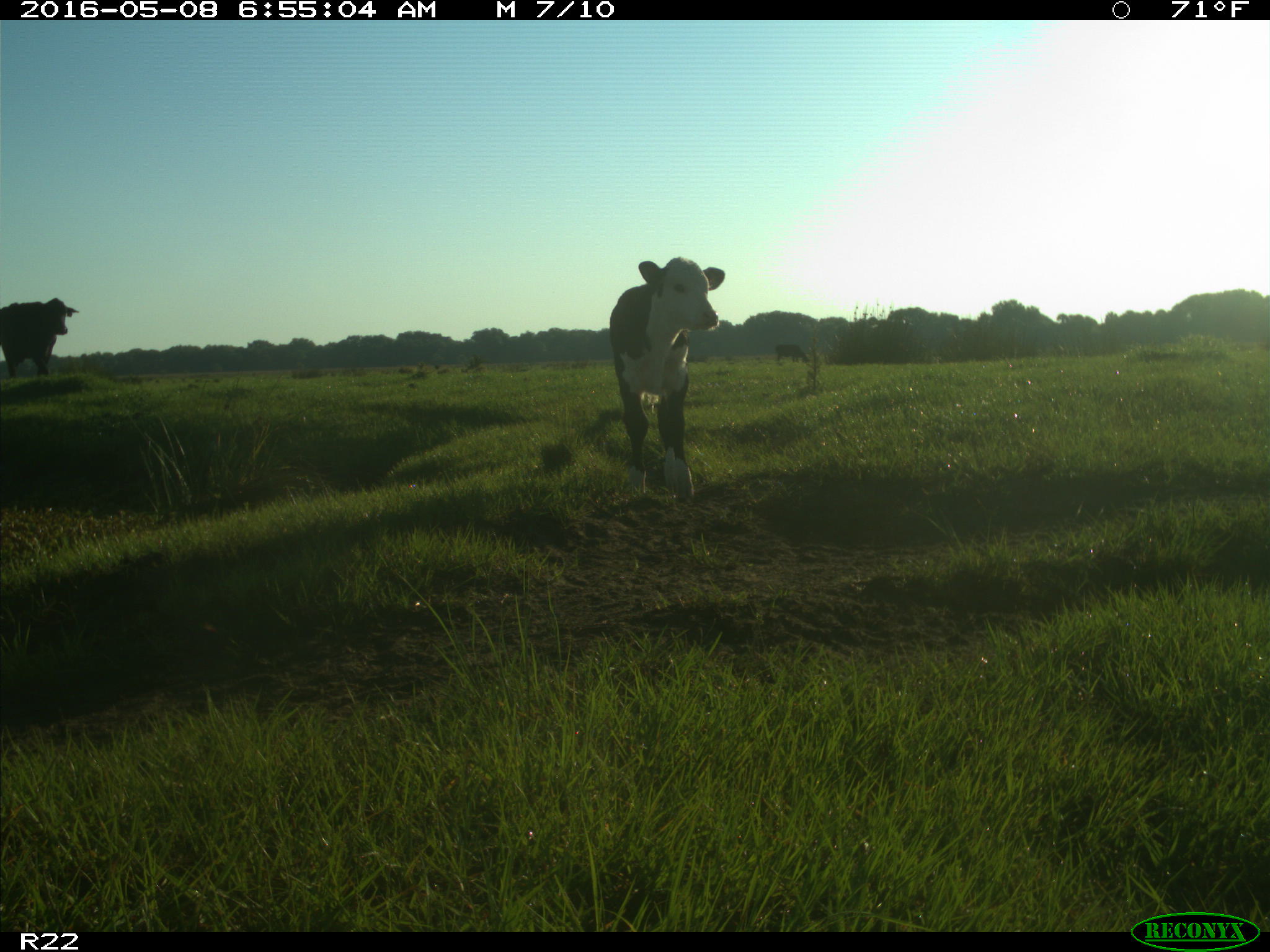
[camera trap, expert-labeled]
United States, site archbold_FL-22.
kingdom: Animalia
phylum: Chordata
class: Mammalia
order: Artiodactyla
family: Bovidae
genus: Bos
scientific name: Bos taurus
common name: domestic cow